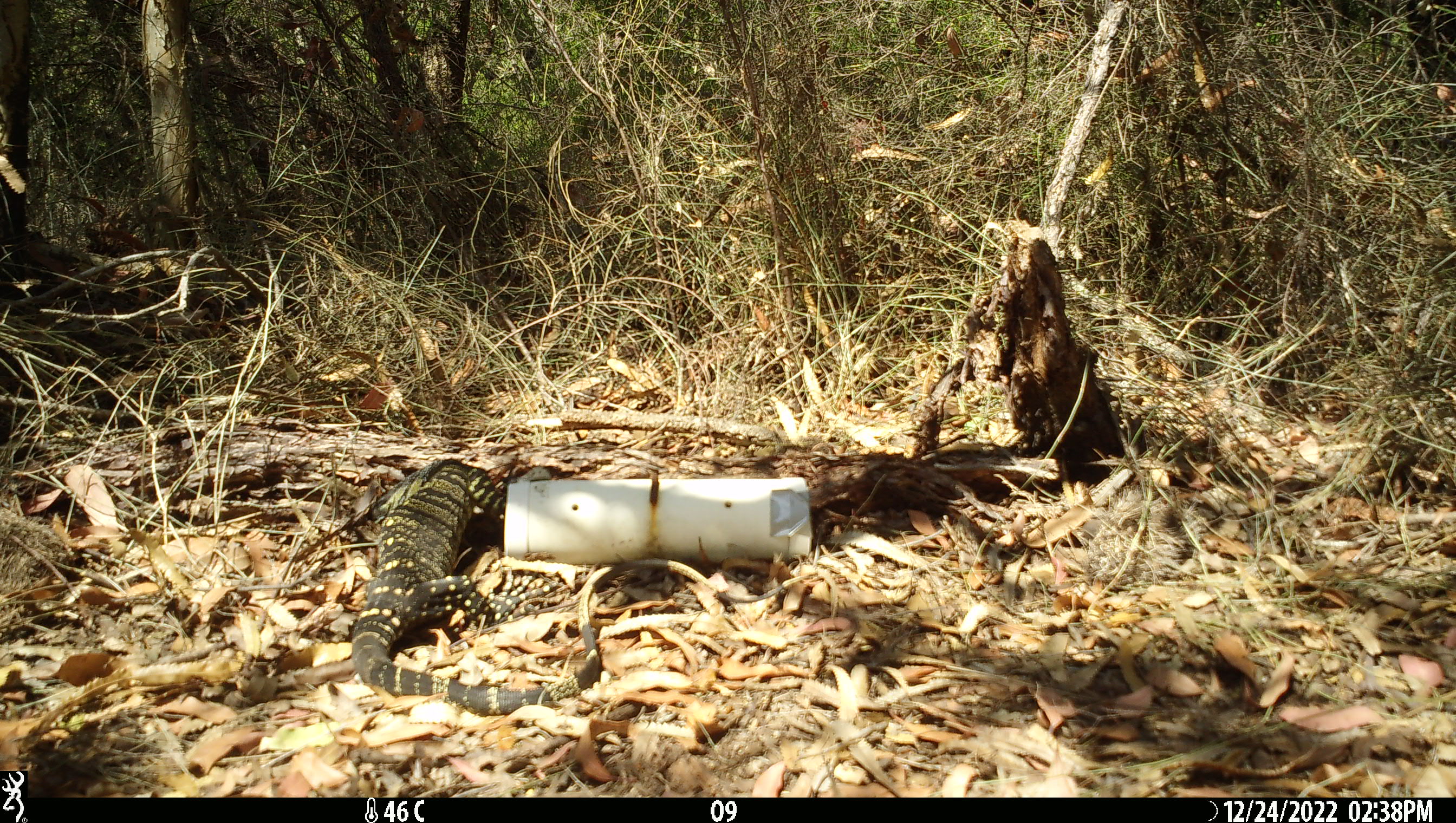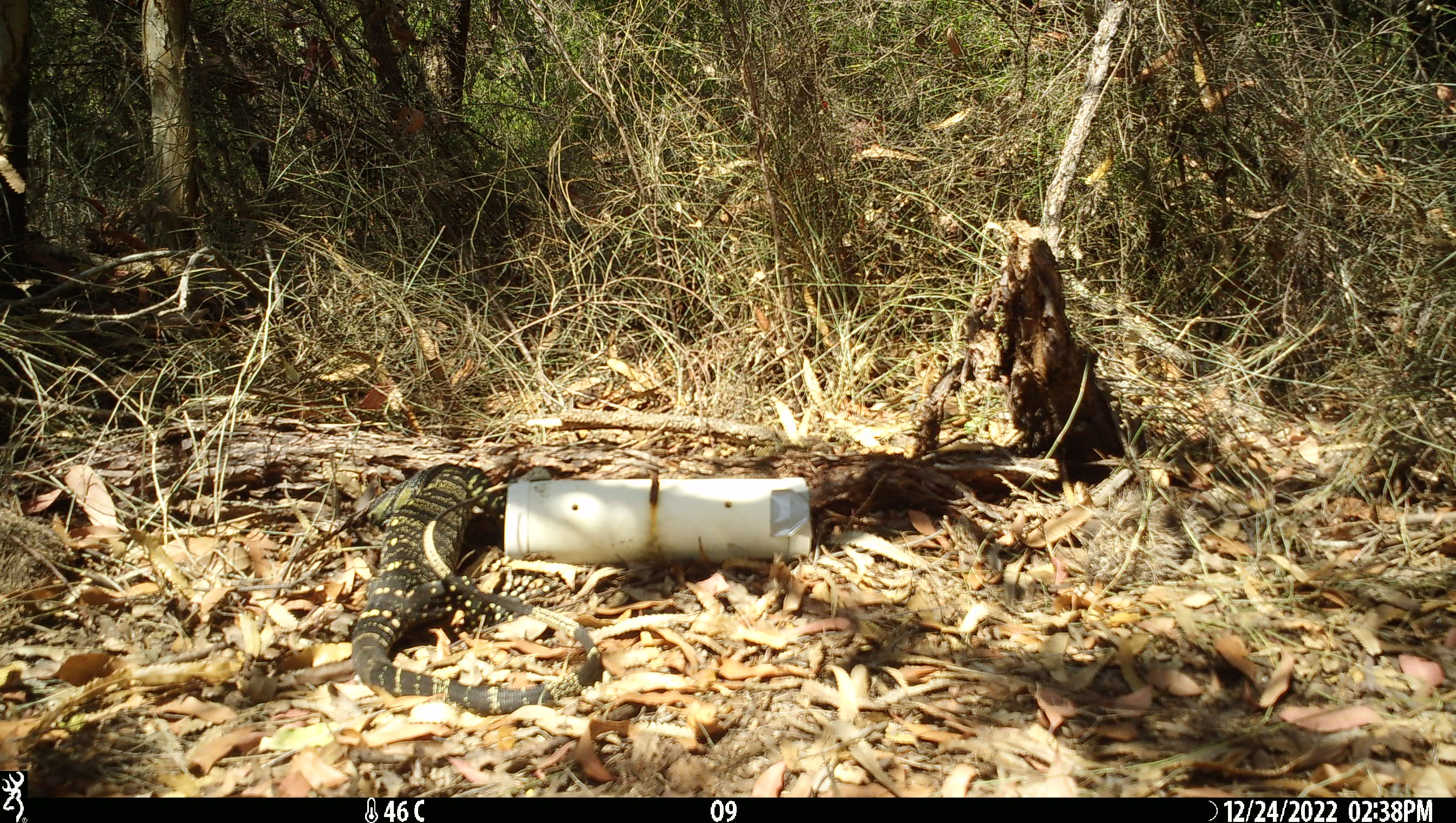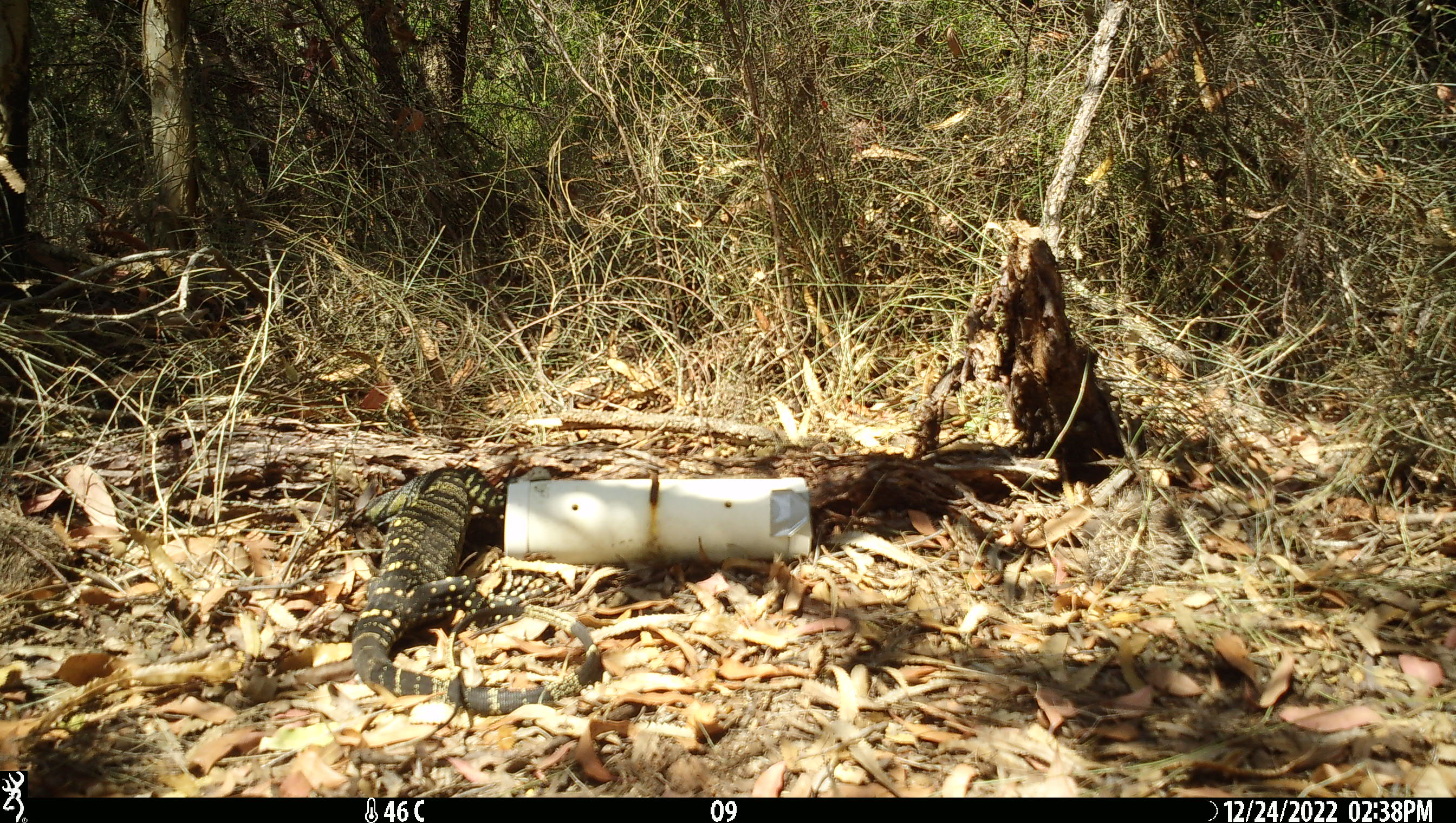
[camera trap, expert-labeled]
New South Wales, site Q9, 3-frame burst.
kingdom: Animalia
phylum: Chordata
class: Reptilia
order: Squamata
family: Varanidae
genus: Varanus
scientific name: Varanus varius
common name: lace monitor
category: goanna